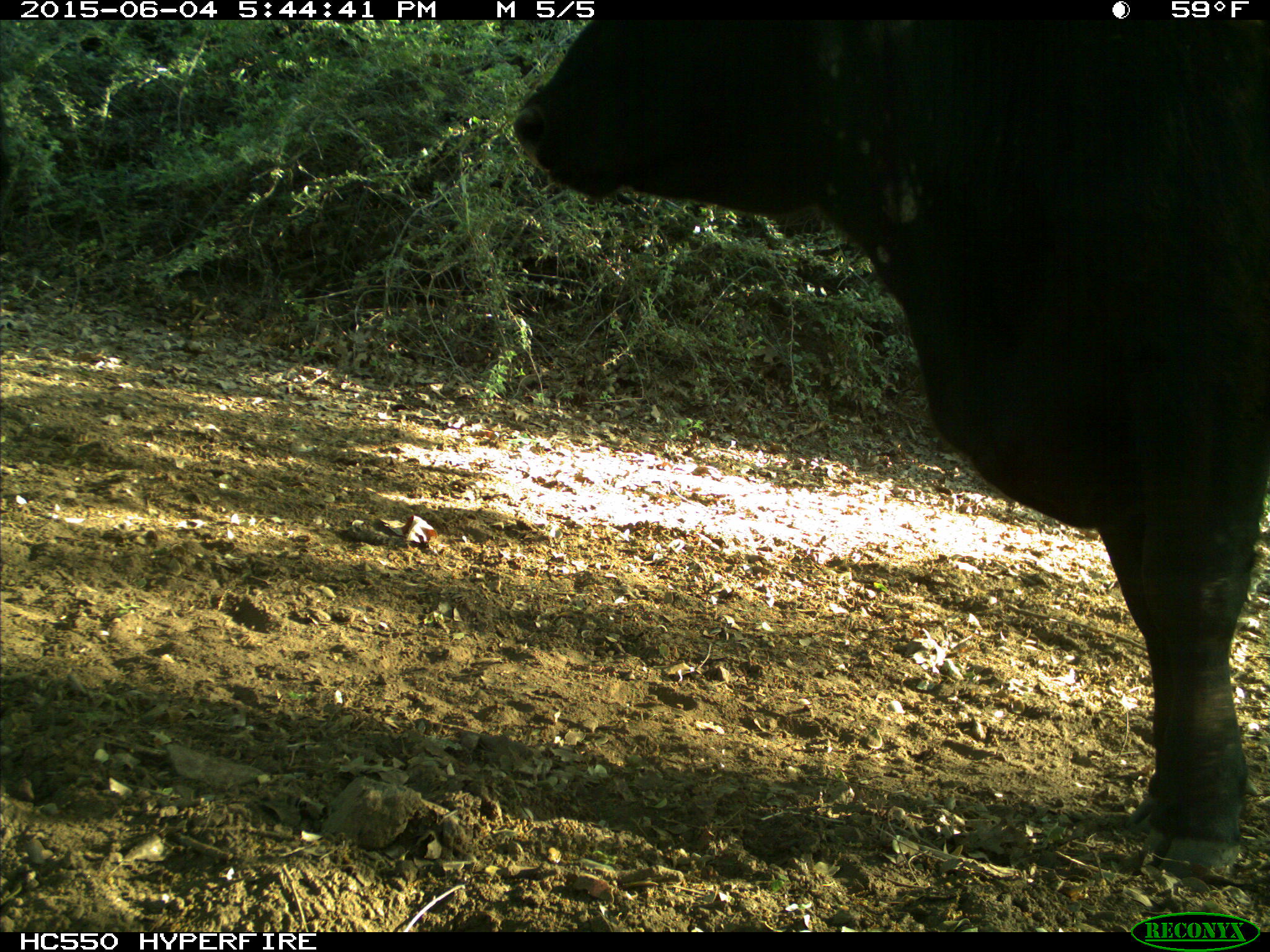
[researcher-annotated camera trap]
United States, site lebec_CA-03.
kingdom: Animalia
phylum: Chordata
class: Mammalia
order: Artiodactyla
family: Bovidae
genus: Bos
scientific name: Bos taurus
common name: domestic cow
Bos taurus (domestic cow).